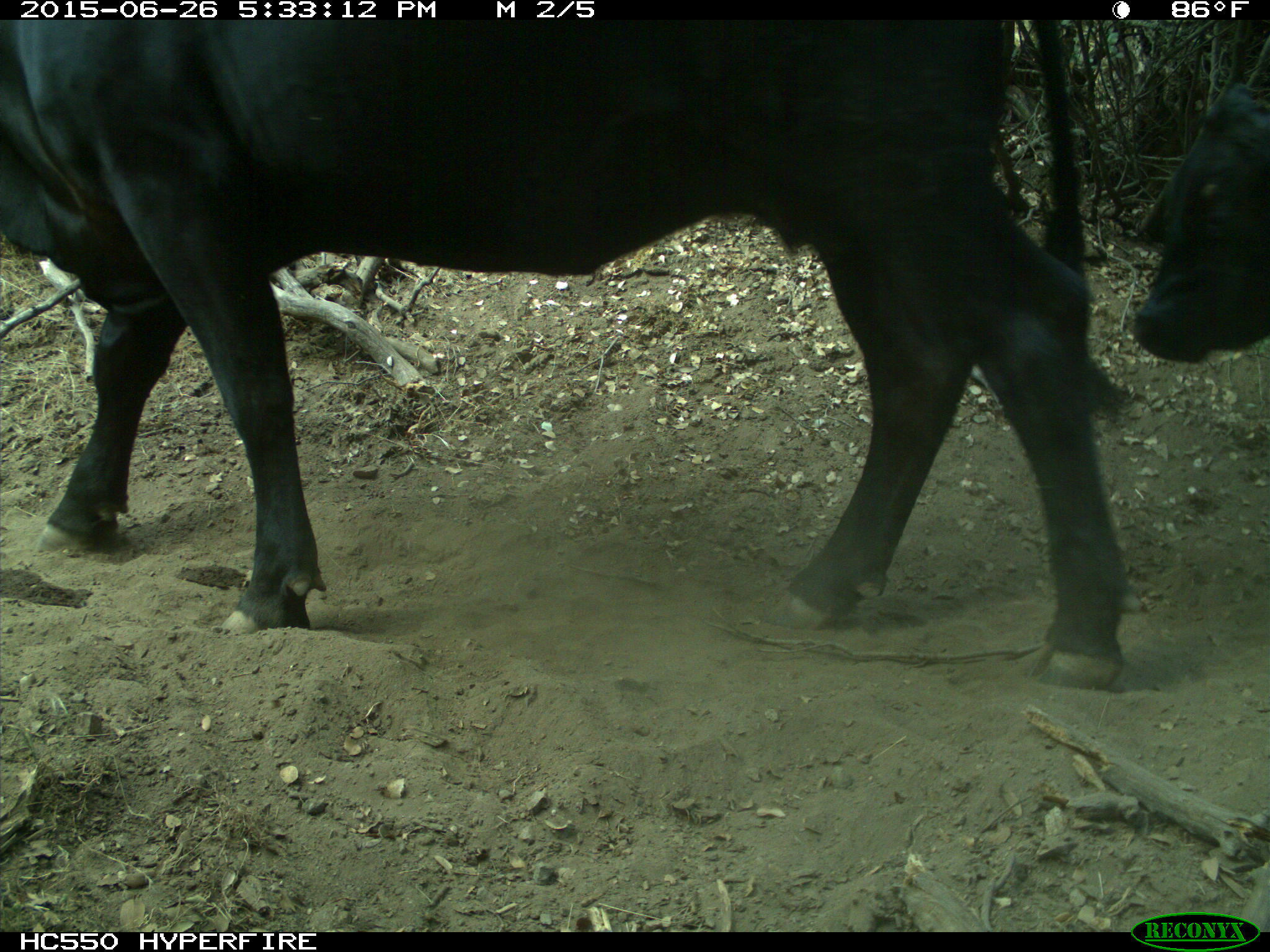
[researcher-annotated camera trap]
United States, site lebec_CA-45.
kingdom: Animalia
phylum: Chordata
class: Mammalia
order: Artiodactyla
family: Bovidae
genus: Bos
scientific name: Bos taurus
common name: domestic cow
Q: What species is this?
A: Bos taurus (domestic cow).